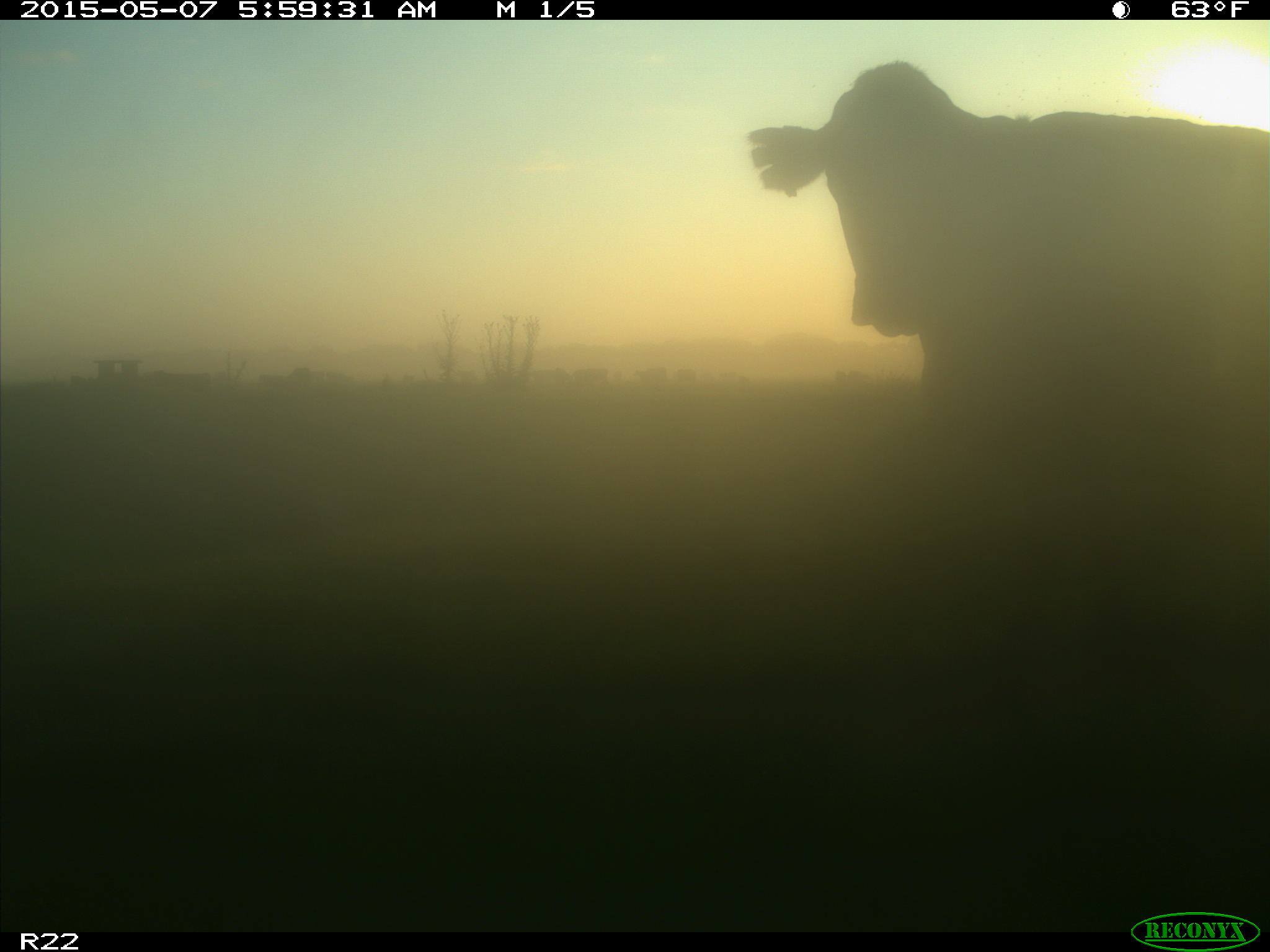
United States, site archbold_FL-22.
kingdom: Animalia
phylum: Chordata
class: Mammalia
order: Artiodactyla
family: Bovidae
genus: Bos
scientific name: Bos taurus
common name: domestic cow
Bos taurus (domestic cow).